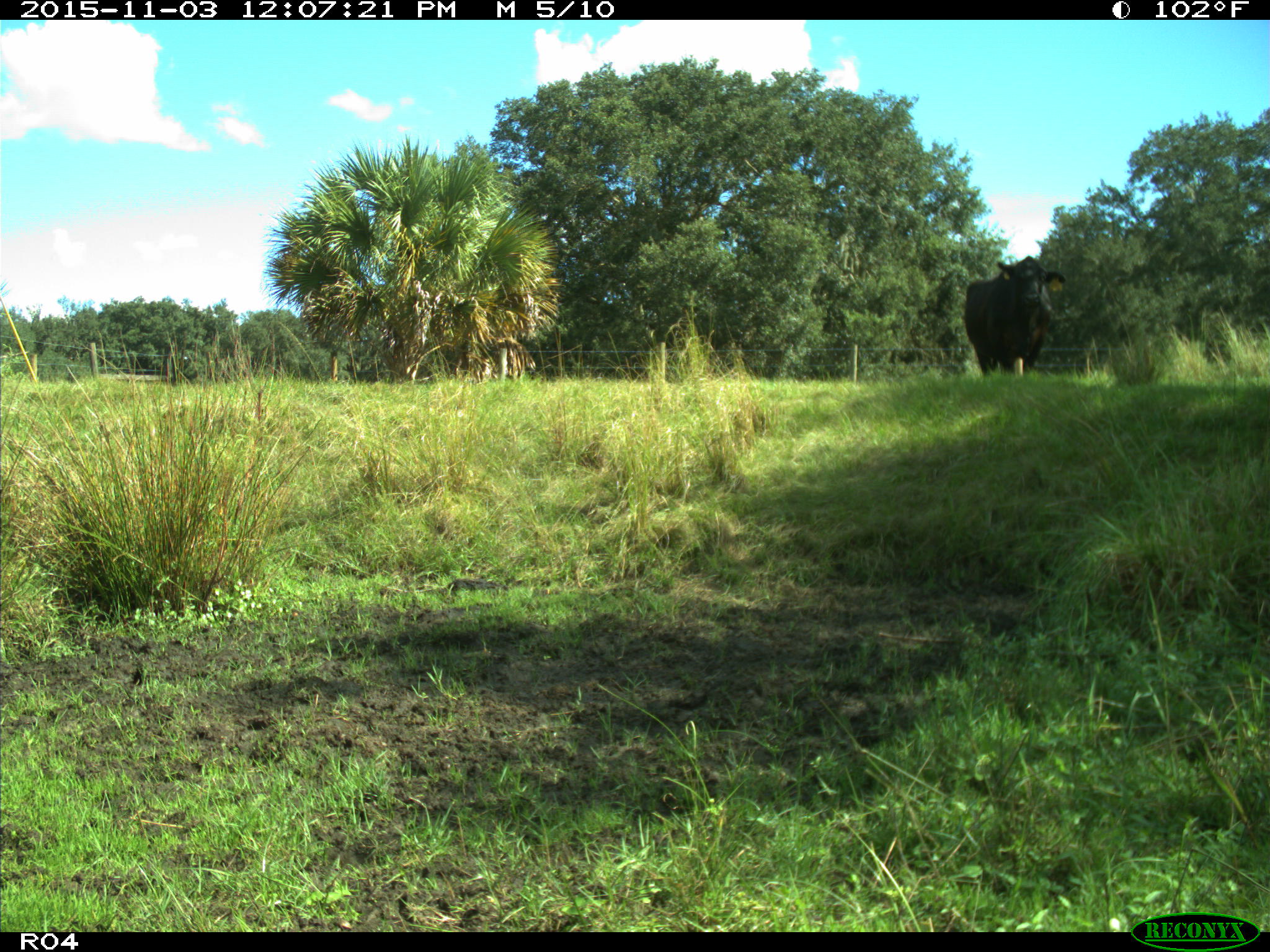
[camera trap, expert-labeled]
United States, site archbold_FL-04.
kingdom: Animalia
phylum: Chordata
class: Mammalia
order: Artiodactyla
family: Bovidae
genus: Bos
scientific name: Bos taurus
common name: domestic cow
Bos taurus (domestic cow).